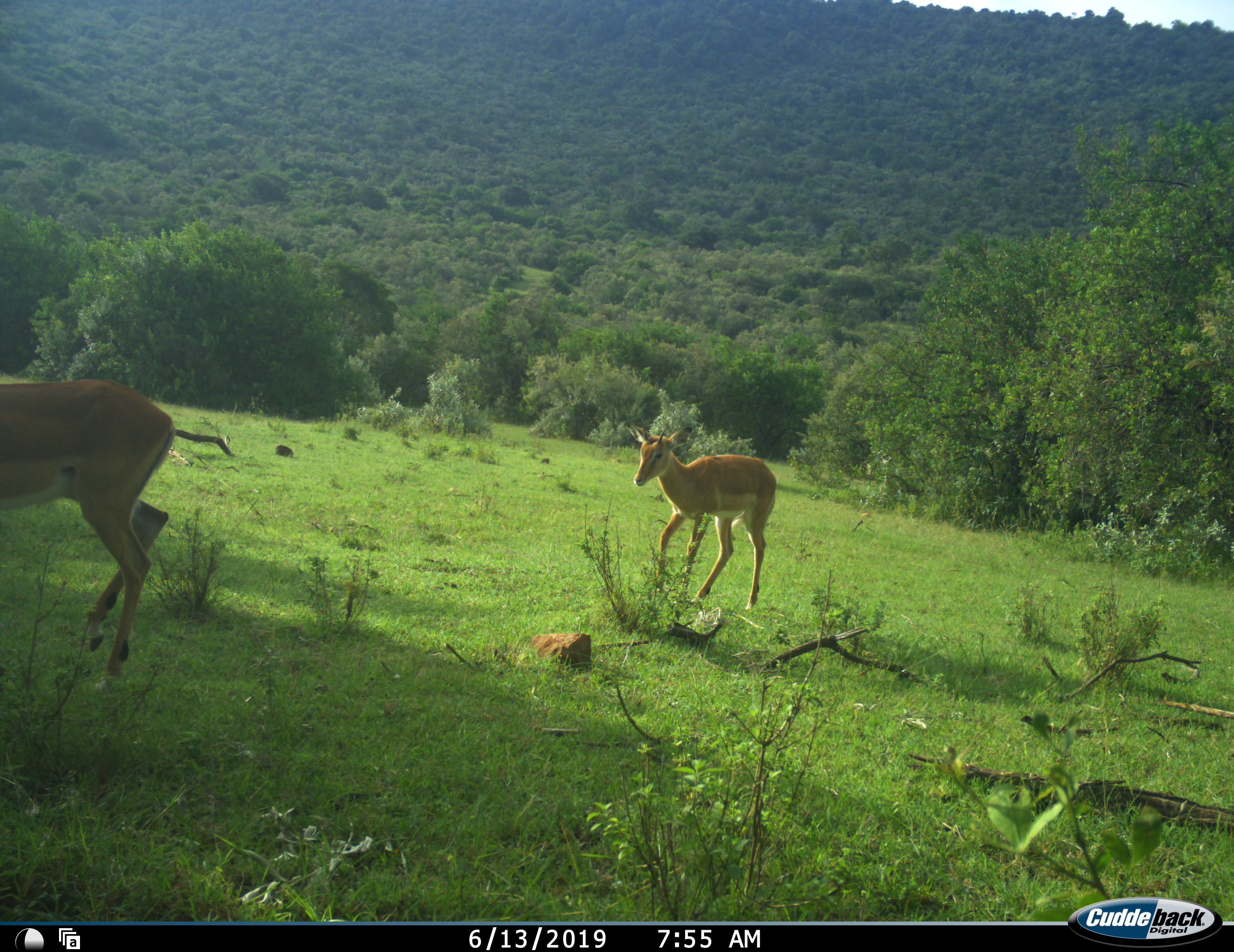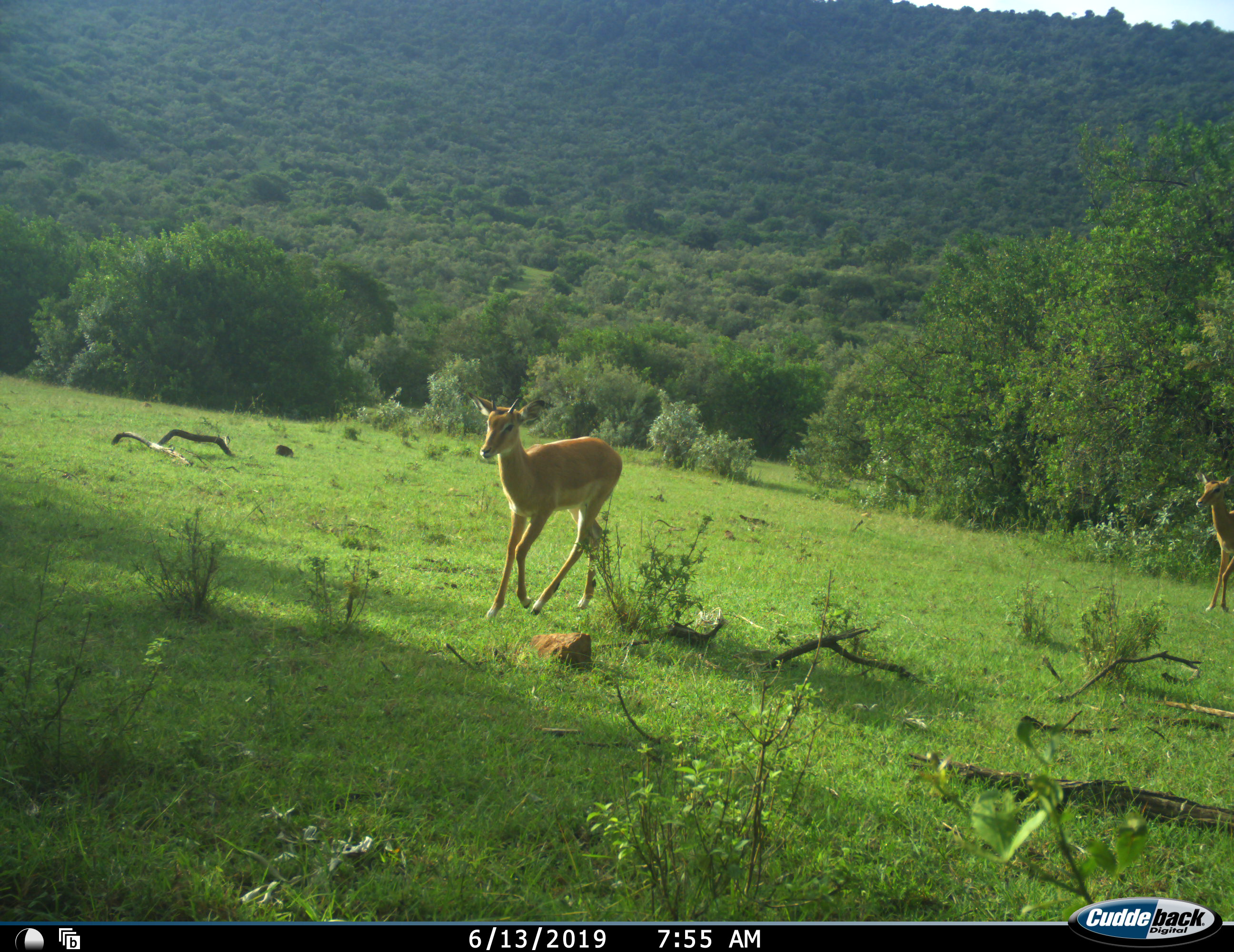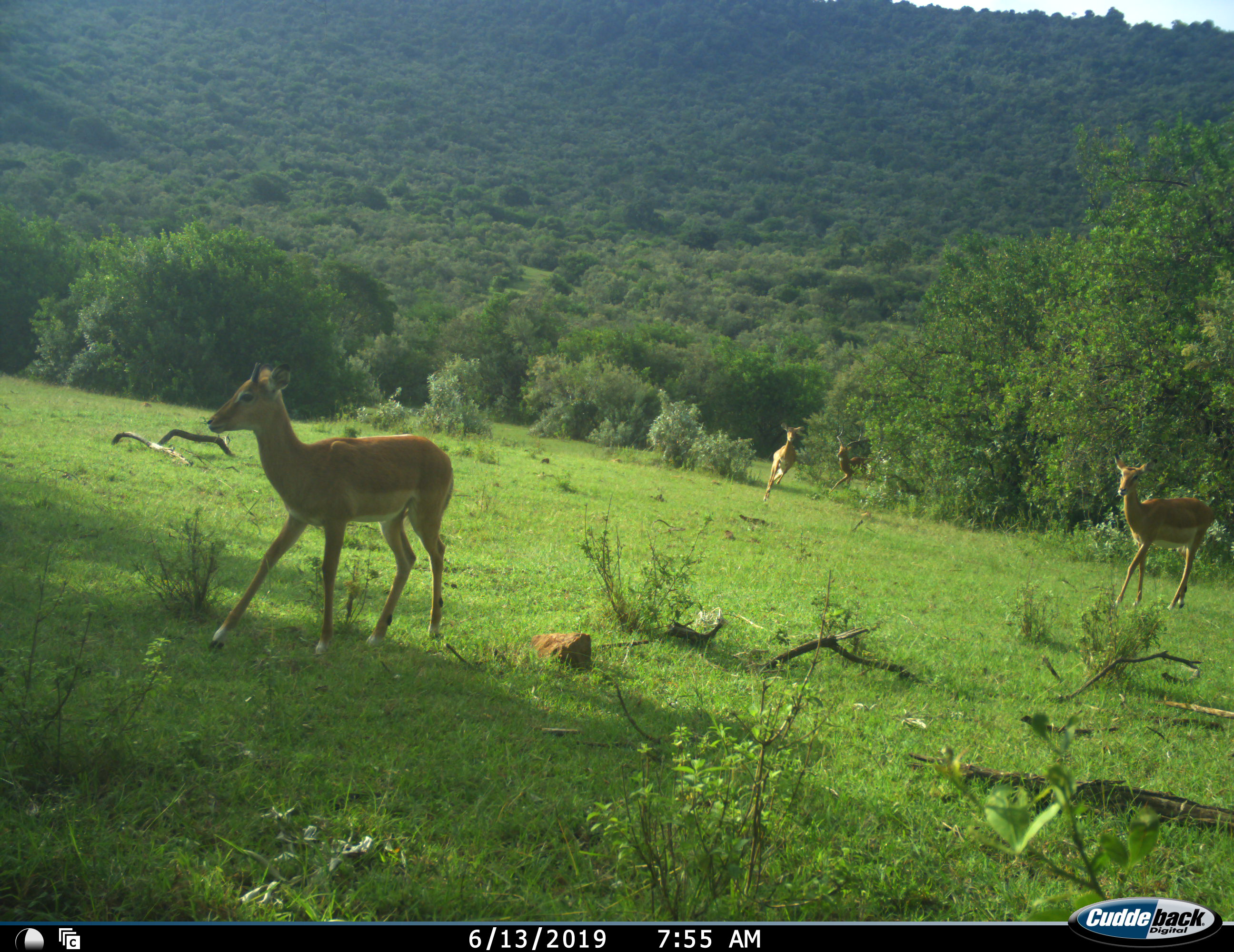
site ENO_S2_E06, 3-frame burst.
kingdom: Animalia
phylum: Chordata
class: Mammalia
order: Artiodactyla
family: Bovidae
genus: Aepyceros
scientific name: Aepyceros melampus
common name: impala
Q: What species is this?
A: Impala (Aepyceros melampus).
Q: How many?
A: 5.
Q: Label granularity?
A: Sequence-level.